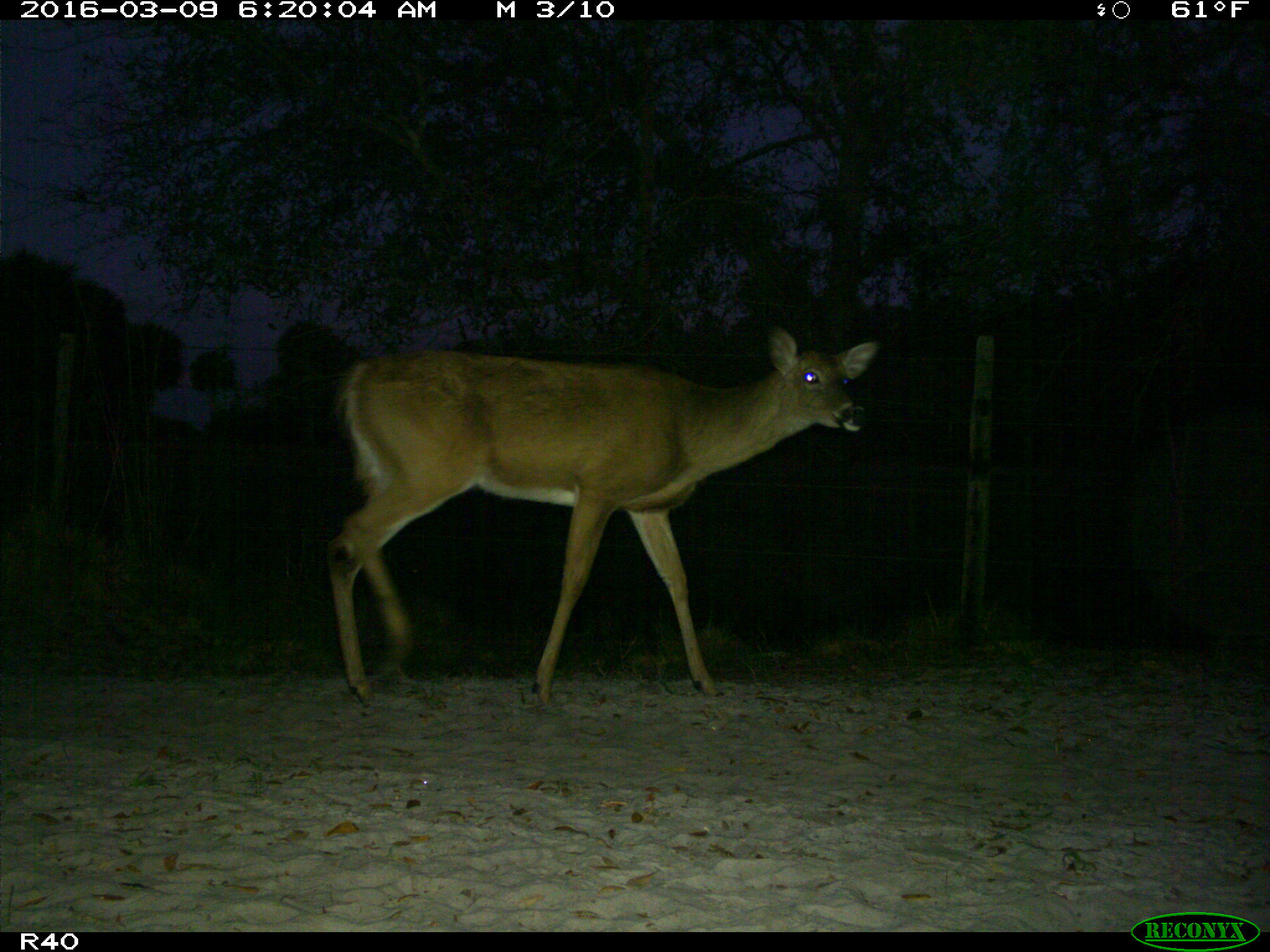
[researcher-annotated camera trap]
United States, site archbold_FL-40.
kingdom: Animalia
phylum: Chordata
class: Mammalia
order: Artiodactyla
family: Cervidae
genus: Odocoileus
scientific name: Odocoileus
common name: deer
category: unidentified deer